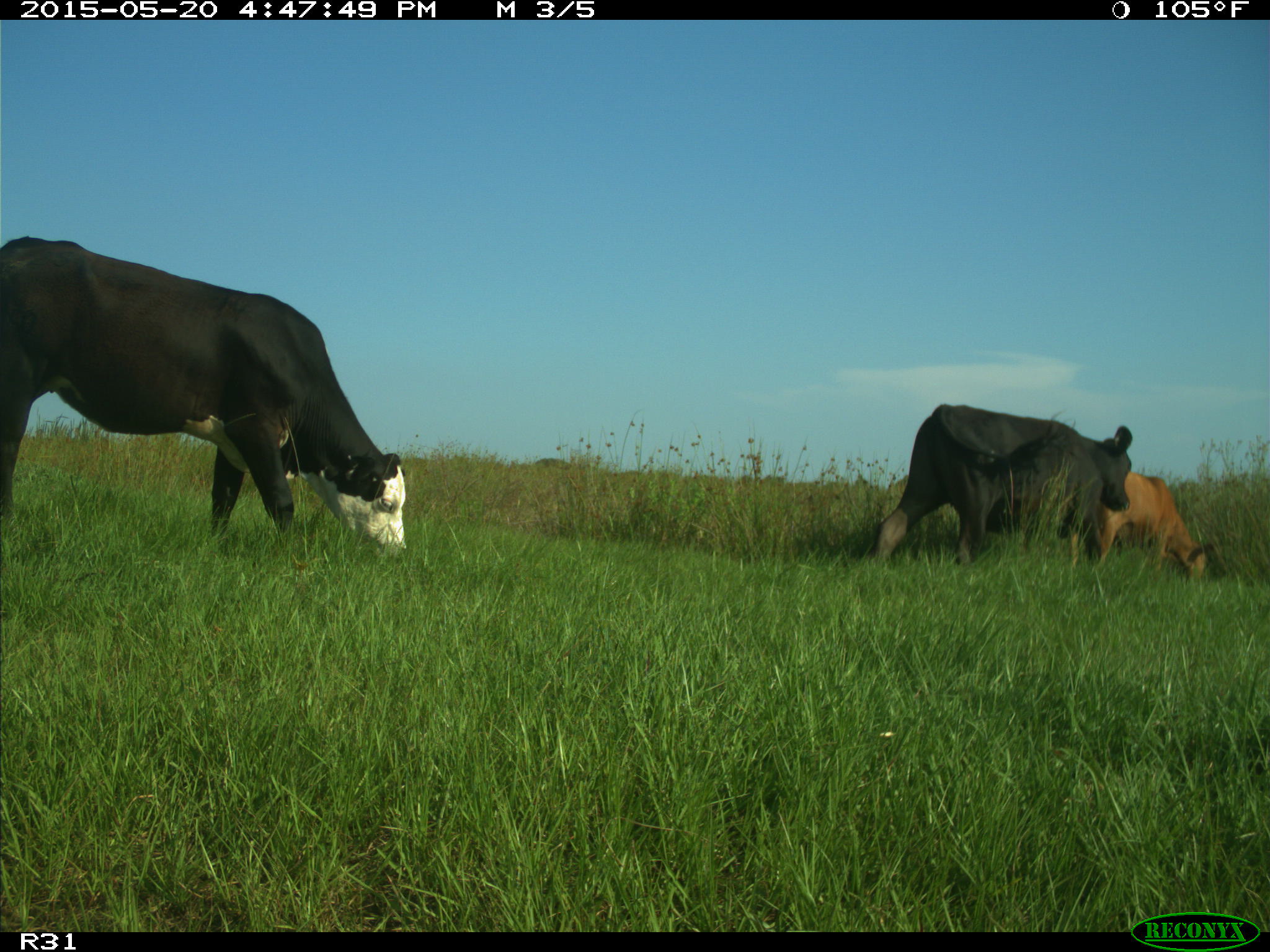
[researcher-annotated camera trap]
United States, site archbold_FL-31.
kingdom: Animalia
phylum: Chordata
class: Mammalia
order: Artiodactyla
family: Bovidae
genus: Bos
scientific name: Bos taurus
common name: domestic cow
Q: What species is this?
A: Bos taurus (domestic cow).